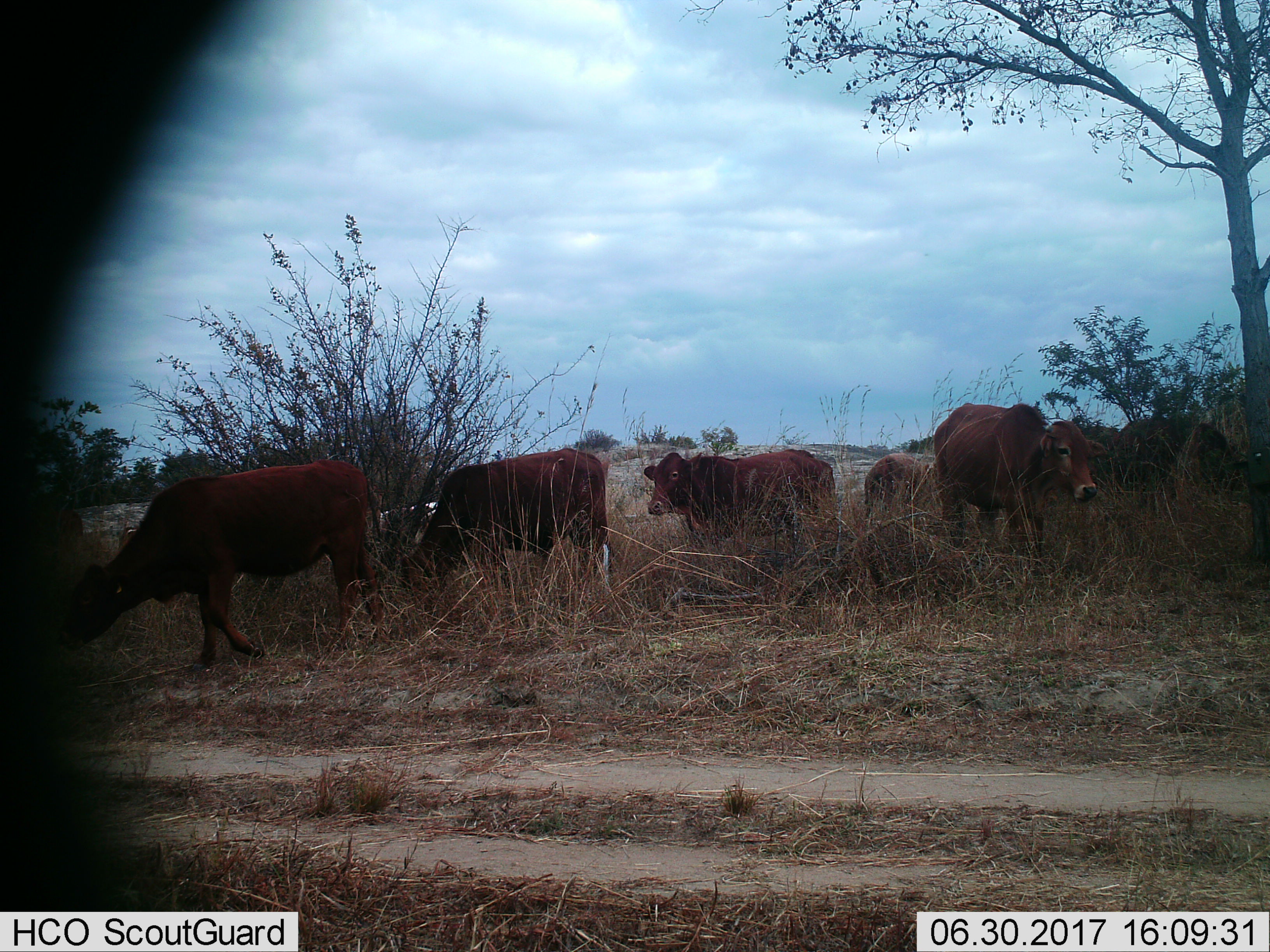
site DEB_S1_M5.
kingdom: Animalia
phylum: Chordata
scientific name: Vertebrata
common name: domestic animal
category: domesticanimal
Domesticanimal (domestic animal) (Vertebrata), count 8. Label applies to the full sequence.